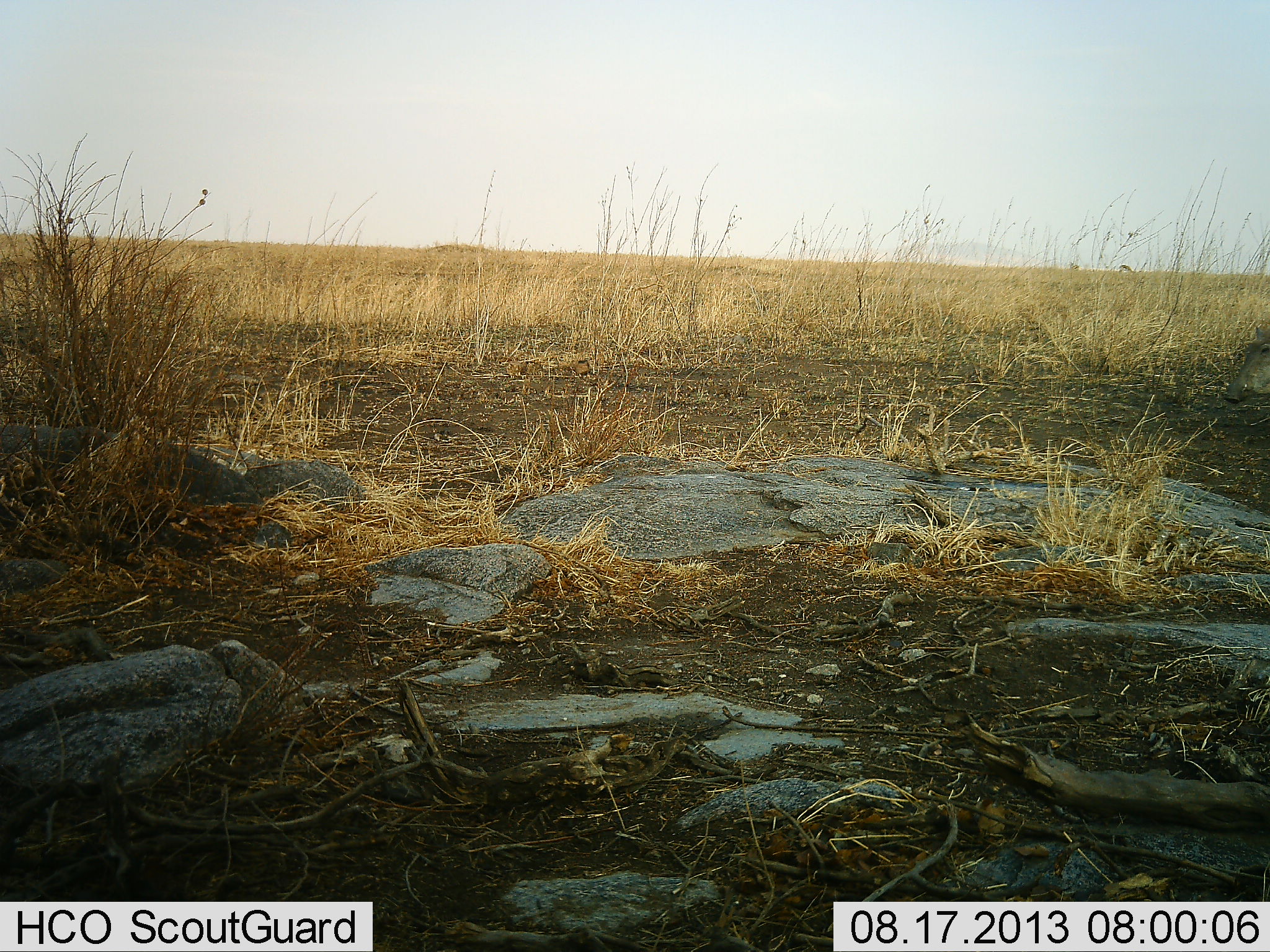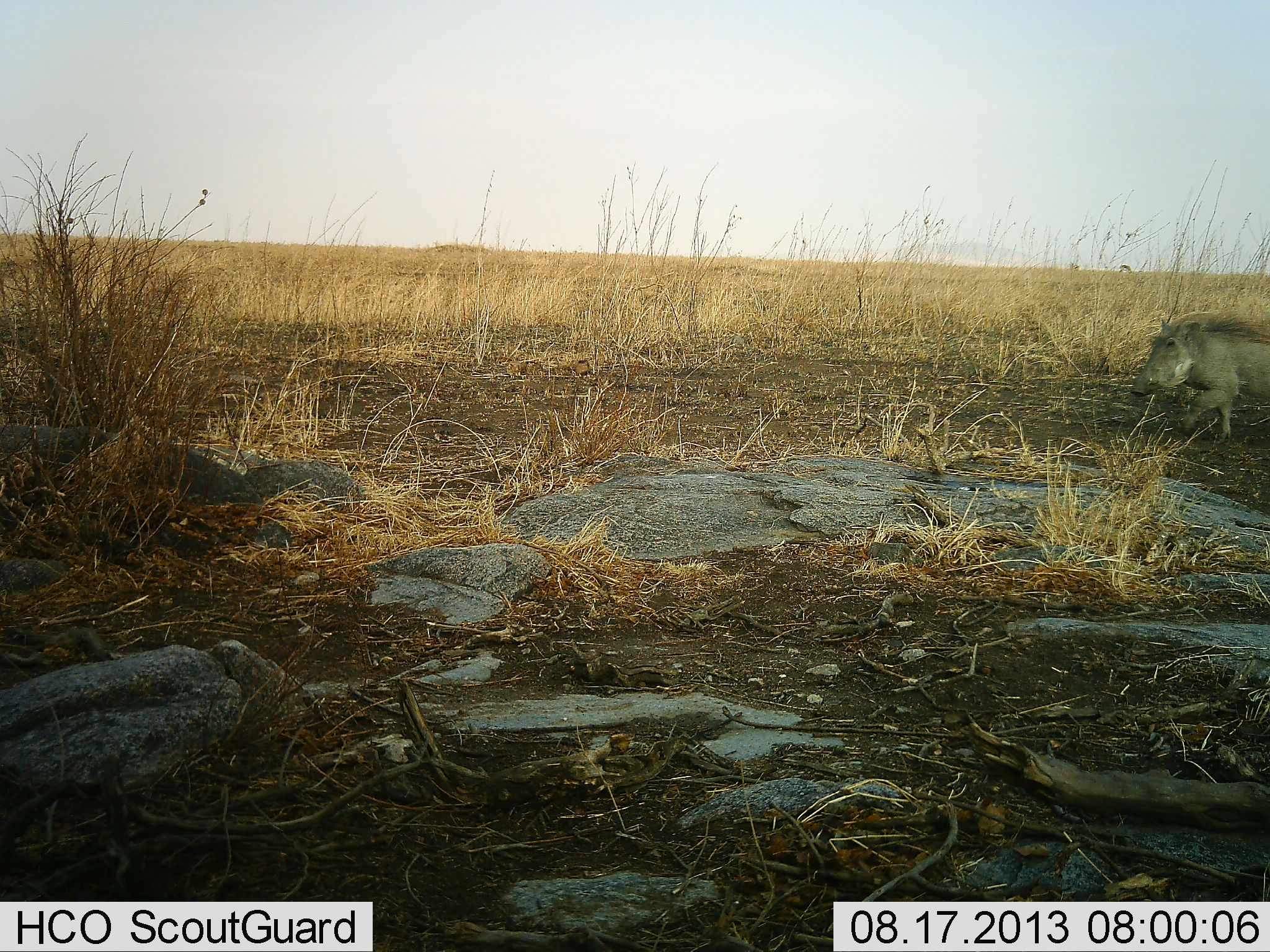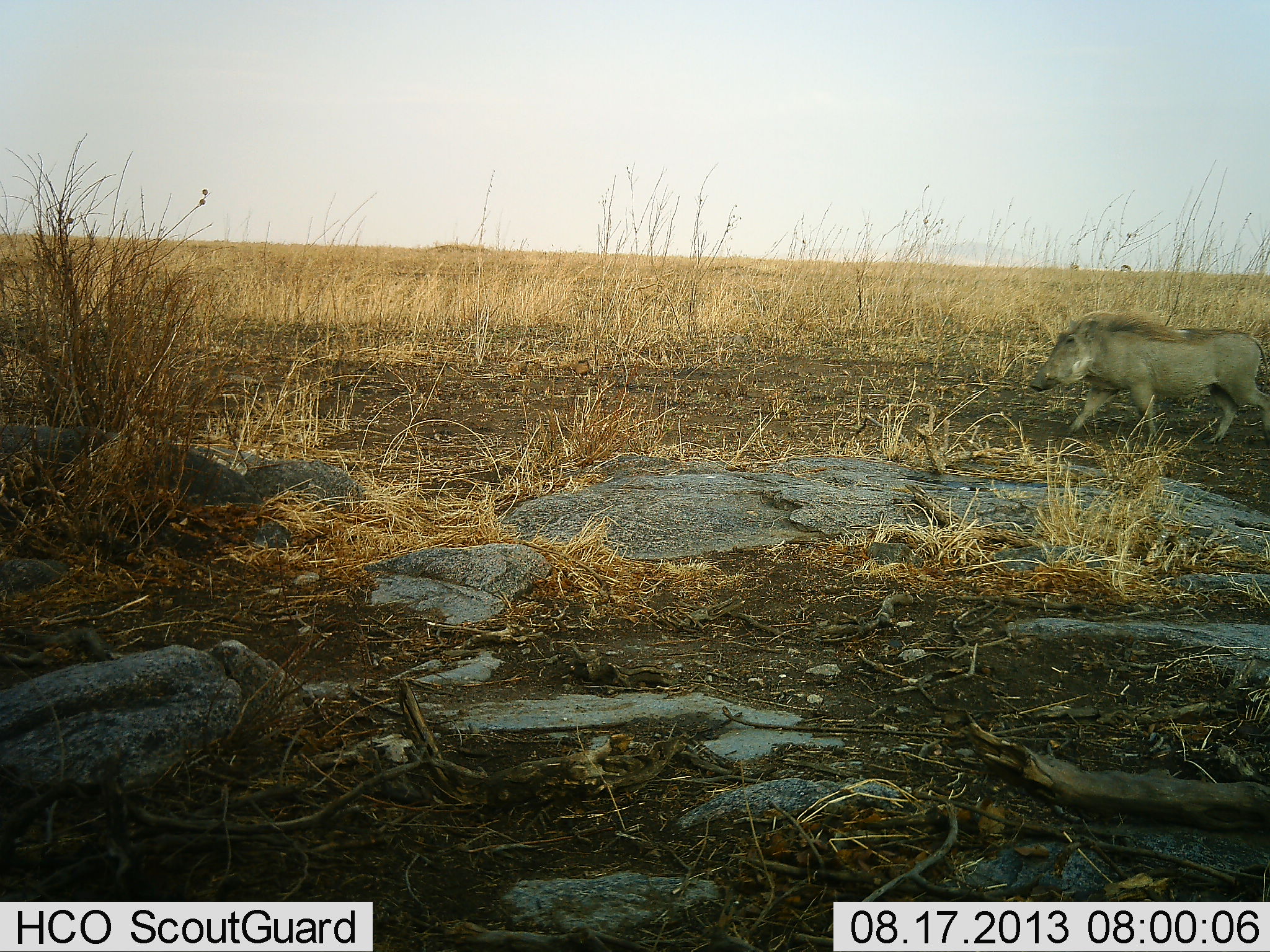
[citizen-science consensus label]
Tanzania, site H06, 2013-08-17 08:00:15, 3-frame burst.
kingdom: Animalia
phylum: Chordata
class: Mammalia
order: Artiodactyla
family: Suidae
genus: Phacochoerus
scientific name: Phacochoerus africanus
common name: warthog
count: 1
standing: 3%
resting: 0%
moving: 97%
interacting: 0%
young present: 0%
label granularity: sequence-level